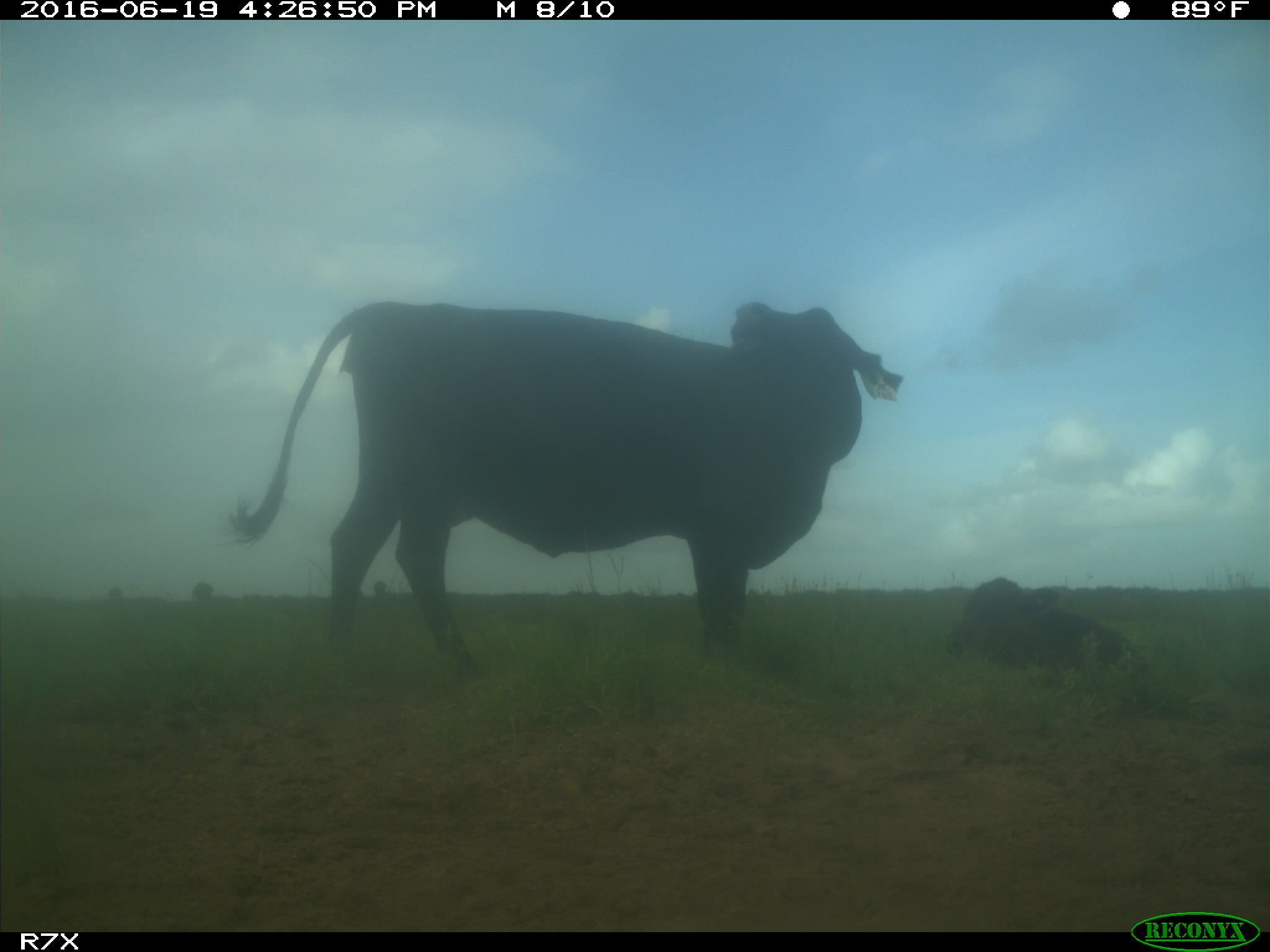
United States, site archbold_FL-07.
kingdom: Animalia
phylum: Chordata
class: Mammalia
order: Artiodactyla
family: Bovidae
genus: Bos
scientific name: Bos taurus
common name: domestic cow